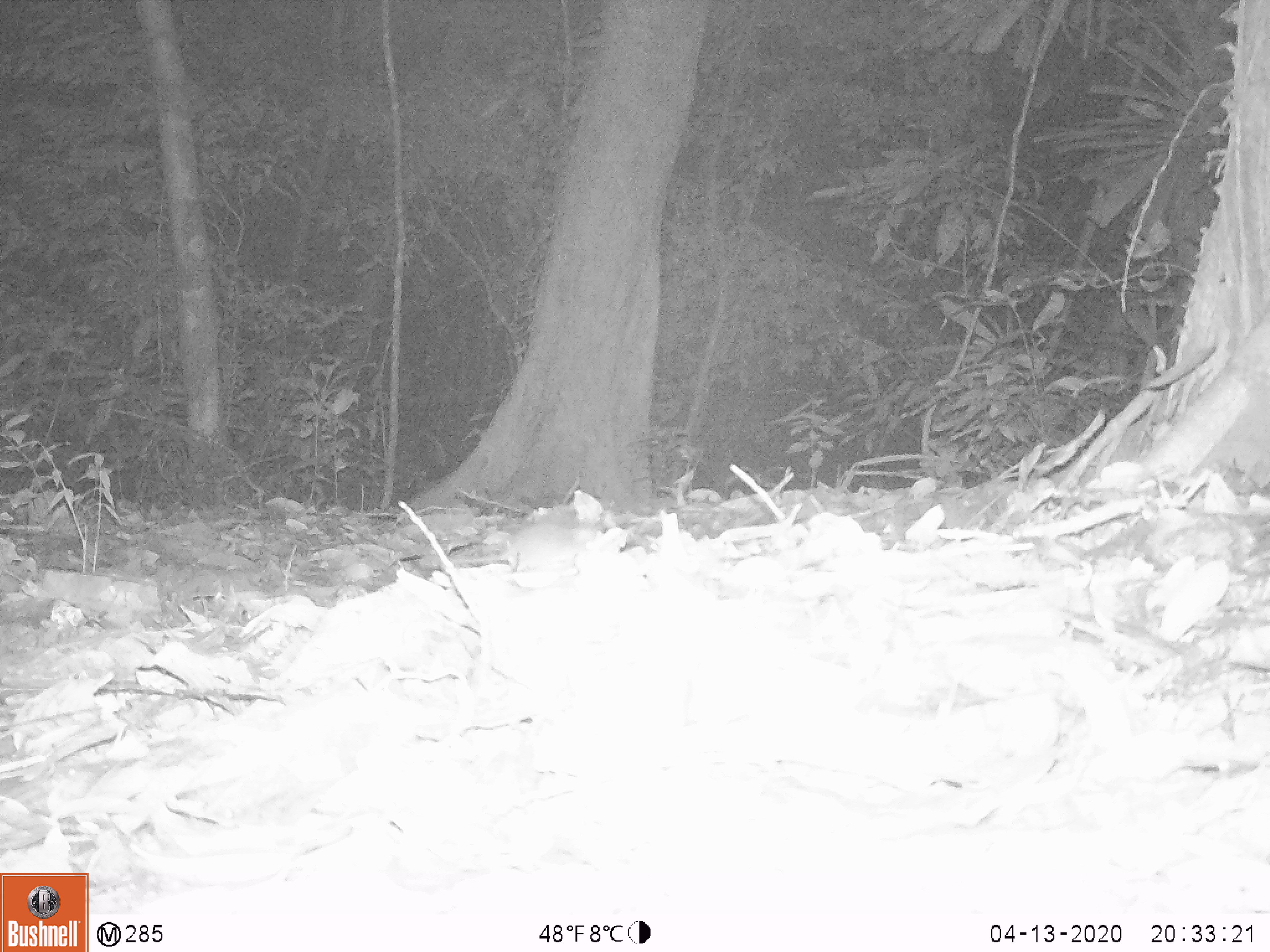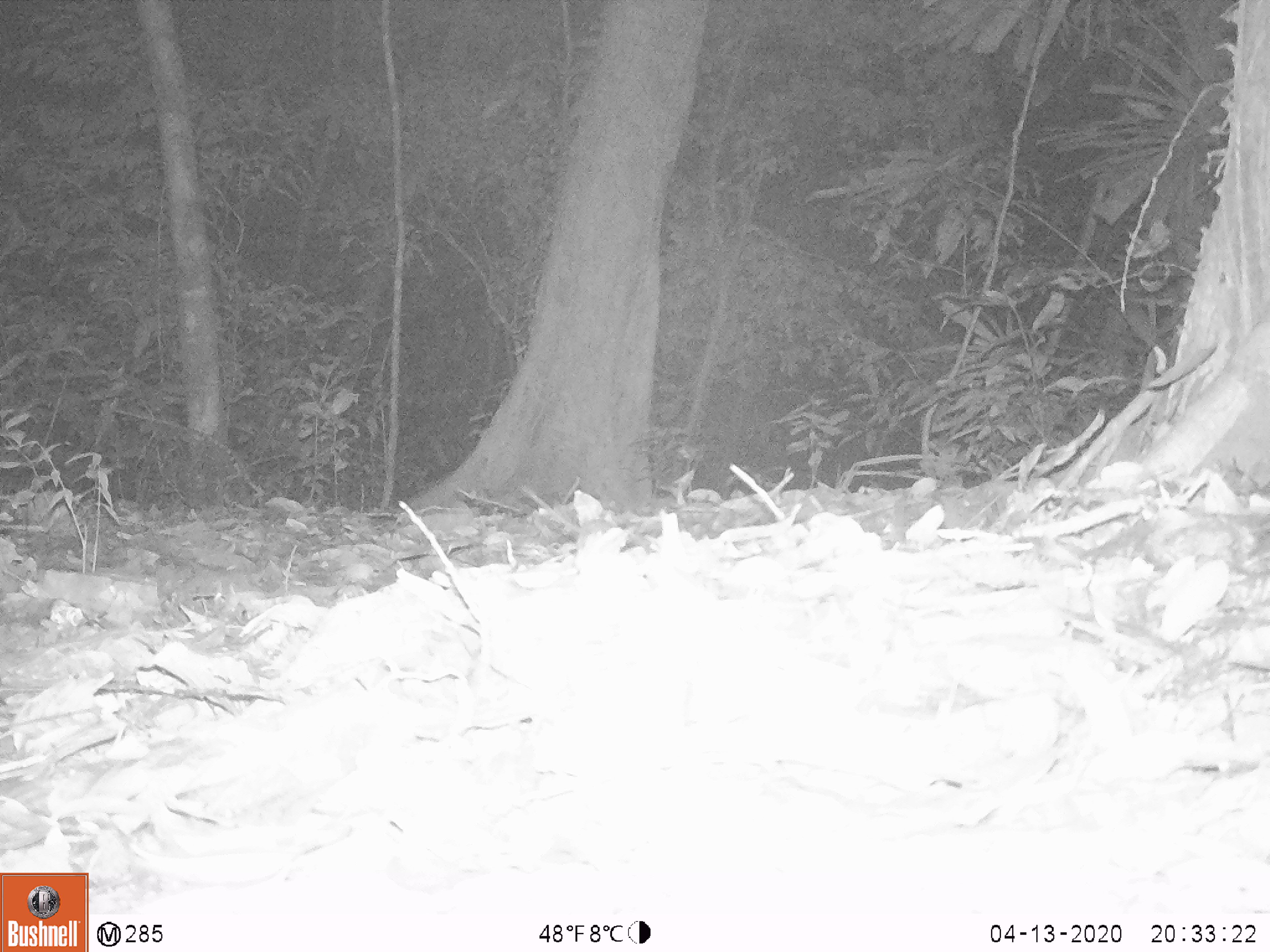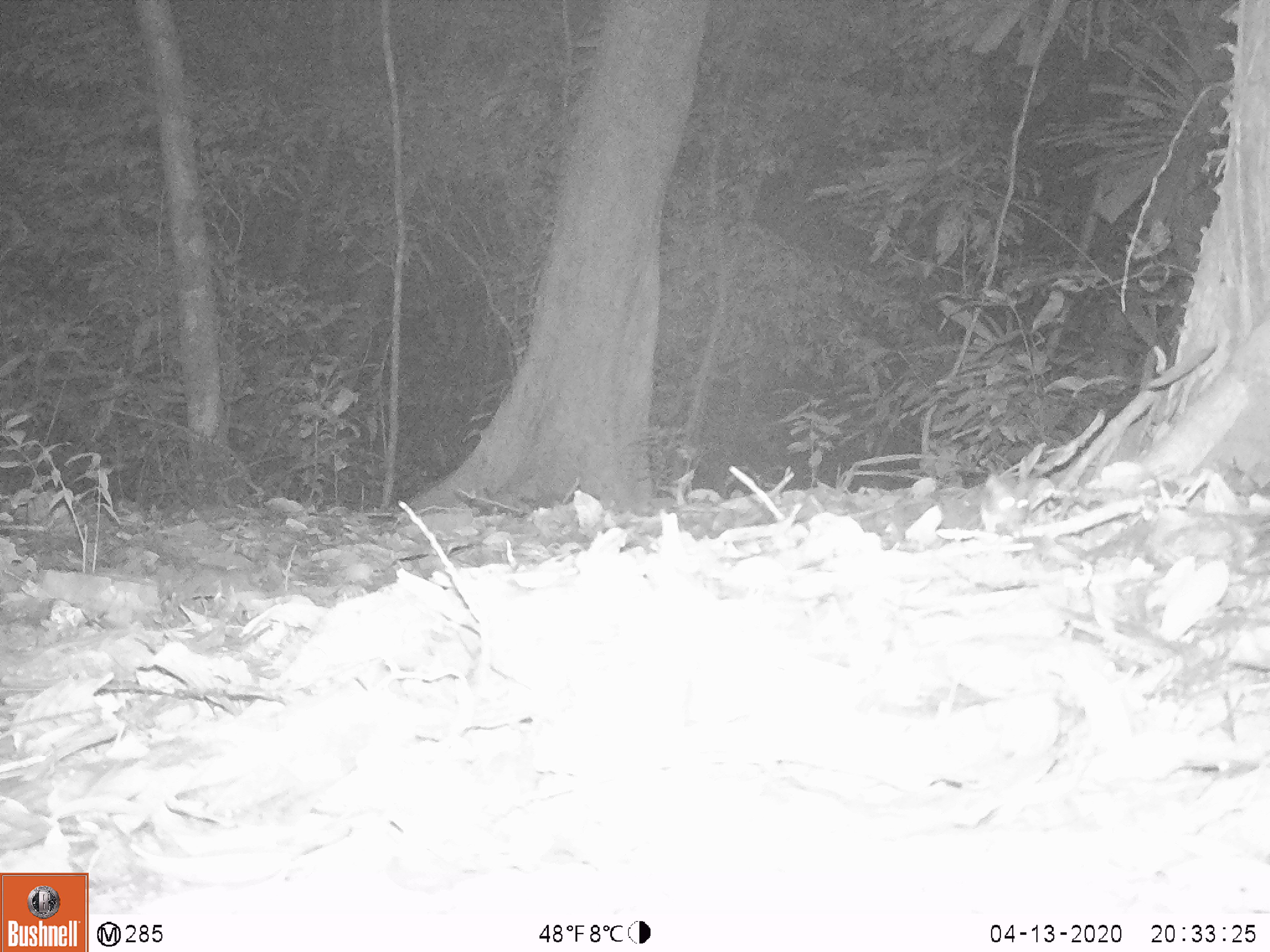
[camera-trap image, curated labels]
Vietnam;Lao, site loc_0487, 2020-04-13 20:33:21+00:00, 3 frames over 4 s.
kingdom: Animalia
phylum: Chordata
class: Mammalia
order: Rodentia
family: Muridae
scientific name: Muridae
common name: old-world mice and rats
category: unidentified murid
Unidentified murid (old-world mice and rats) (Muridae). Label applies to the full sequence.